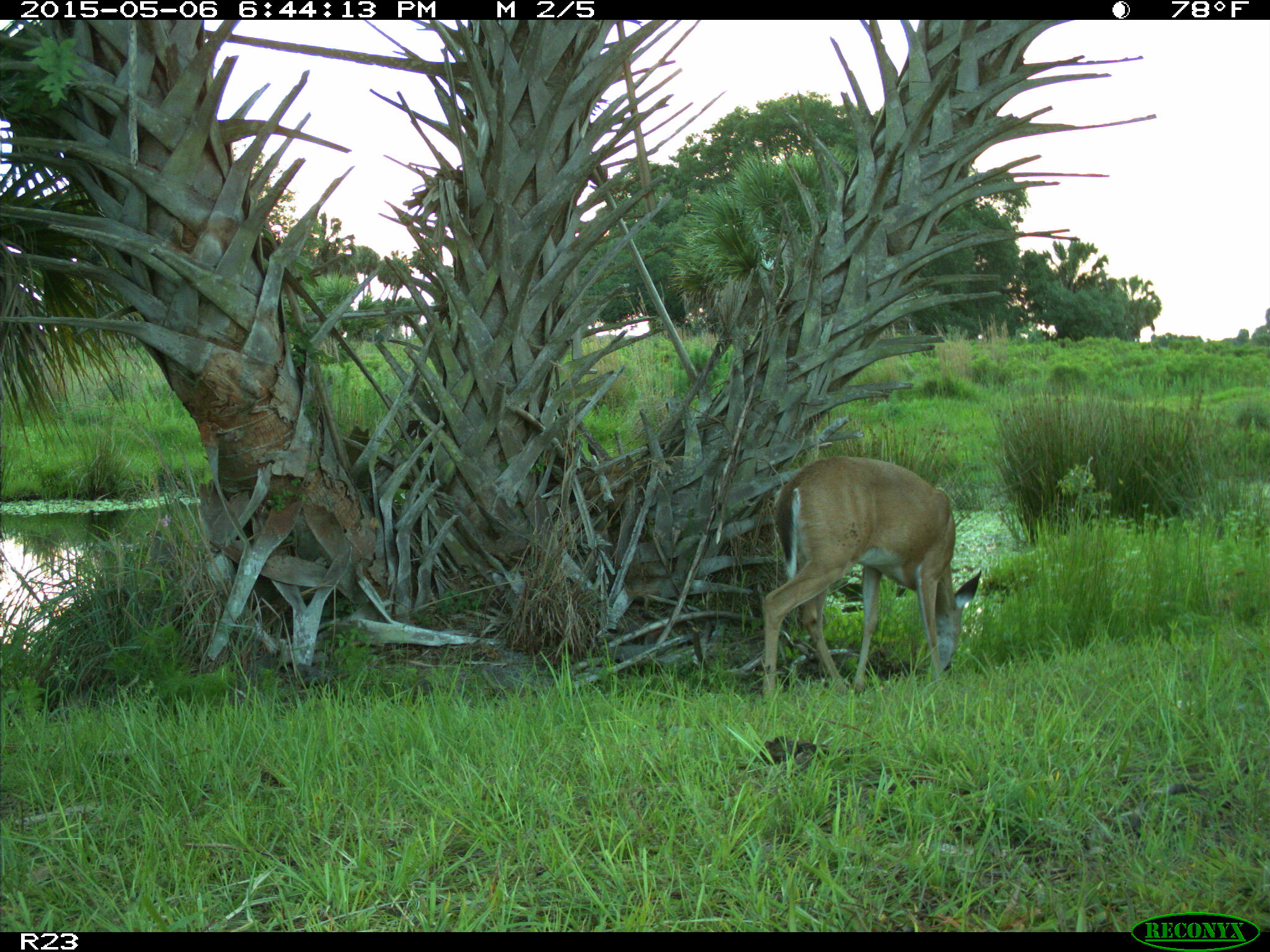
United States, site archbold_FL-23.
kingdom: Animalia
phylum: Chordata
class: Mammalia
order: Artiodactyla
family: Bovidae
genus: Bos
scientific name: Bos taurus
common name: domestic cow